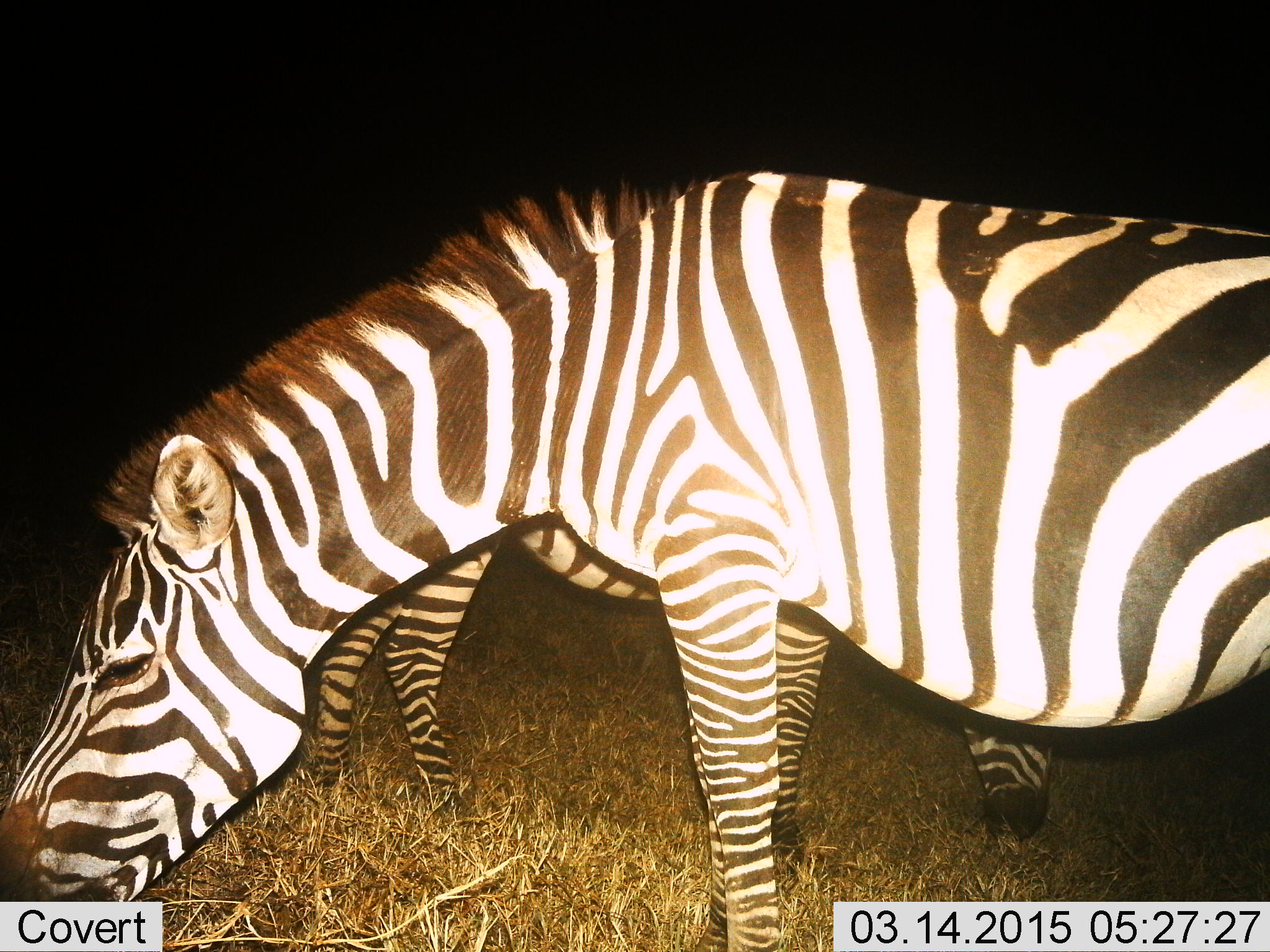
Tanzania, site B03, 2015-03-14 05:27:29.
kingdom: Animalia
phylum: Chordata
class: Mammalia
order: Perissodactyla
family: Equidae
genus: Equus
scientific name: Equus quagga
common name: plains zebra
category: zebra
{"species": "zebra (plains zebra) (Equus quagga)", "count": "2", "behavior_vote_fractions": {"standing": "20%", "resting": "0%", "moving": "0%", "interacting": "0%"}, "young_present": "0%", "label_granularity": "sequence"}